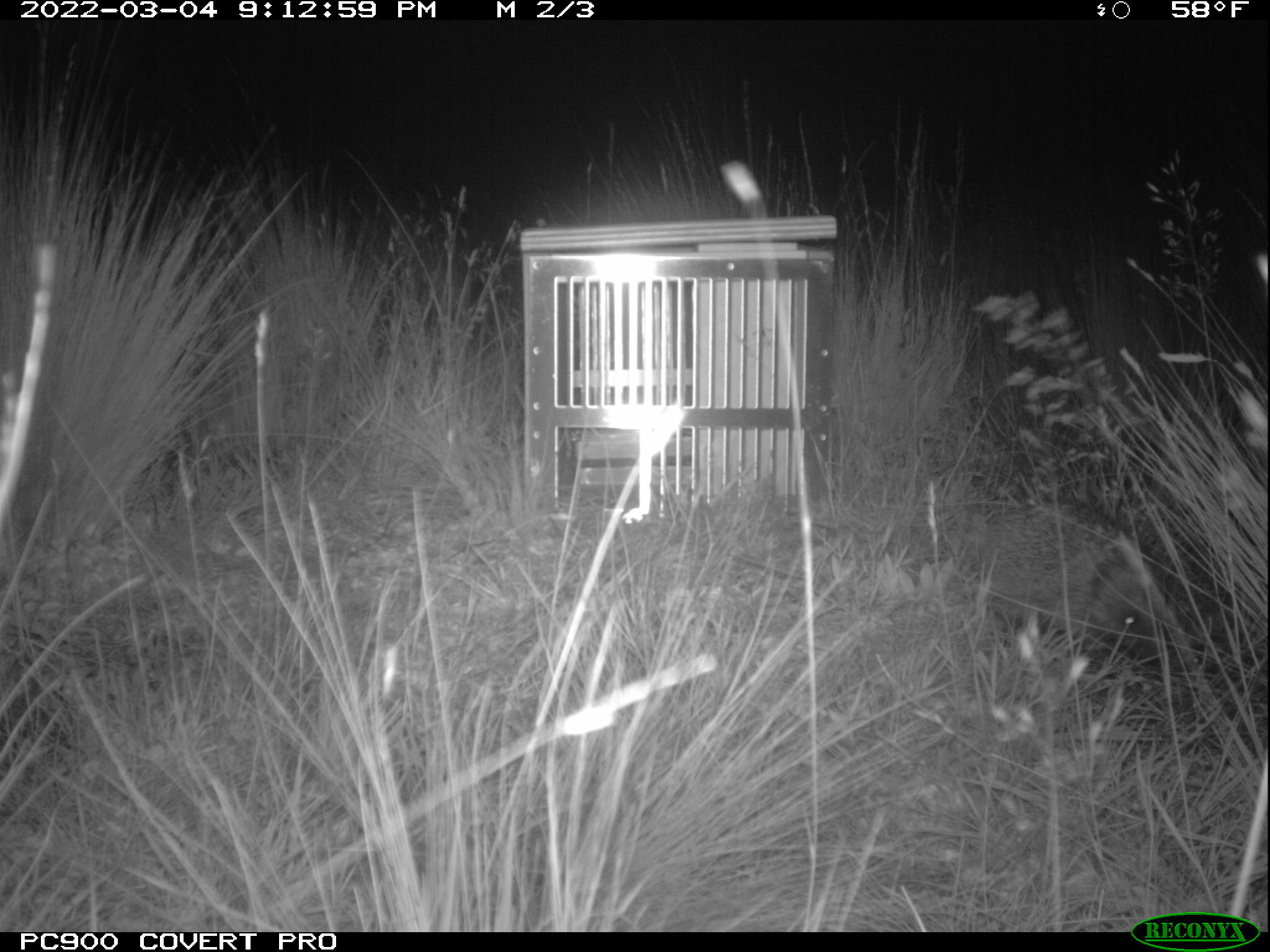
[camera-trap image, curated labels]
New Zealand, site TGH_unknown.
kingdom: Animalia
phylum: Chordata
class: Mammalia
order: Eulipotyphla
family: Erinaceidae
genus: Erinaceus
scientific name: Erinaceus europaeus europaeus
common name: european hedgehog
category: hedgehog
Hedgehog (european hedgehog) (Erinaceus europaeus europaeus).